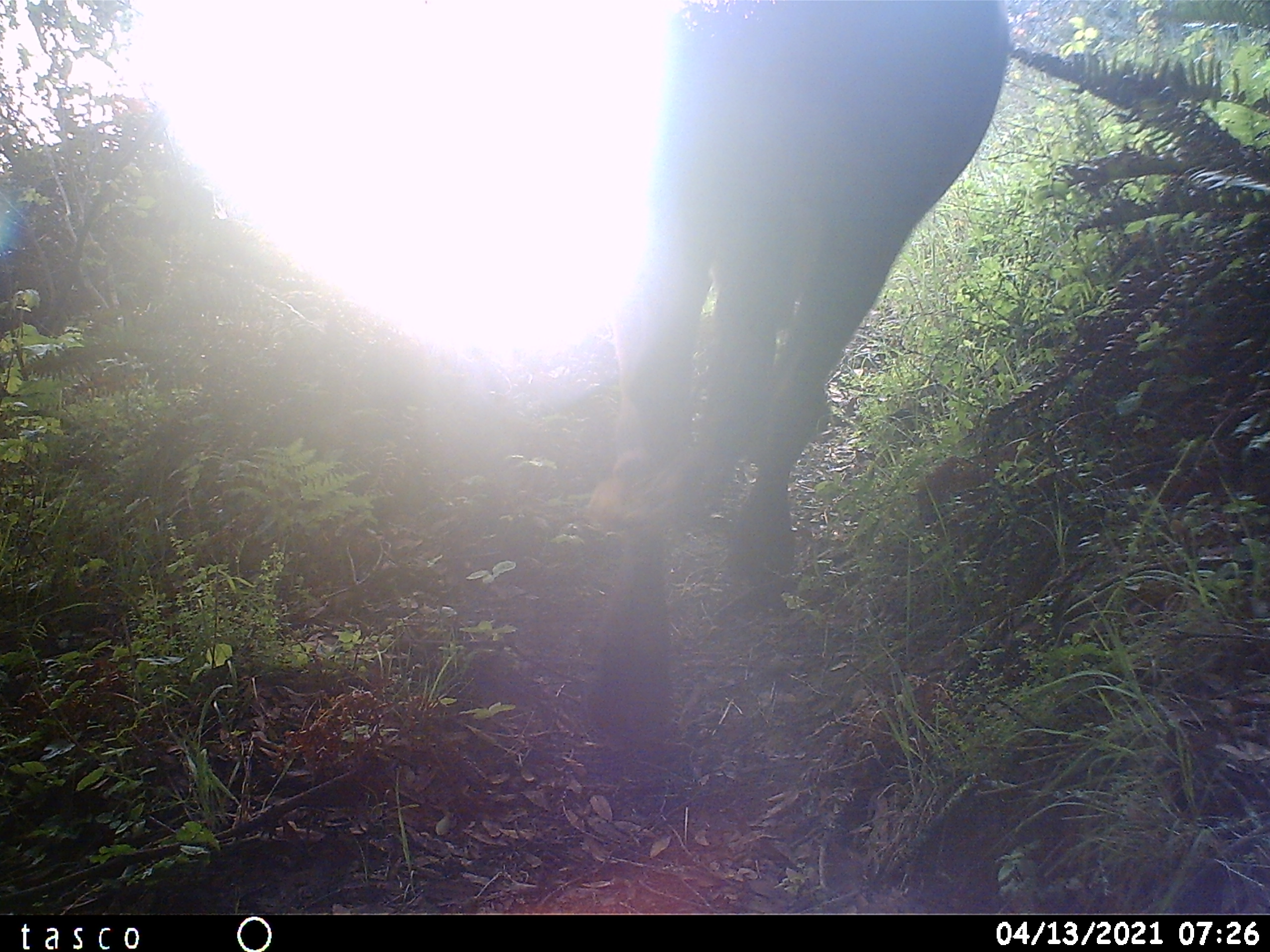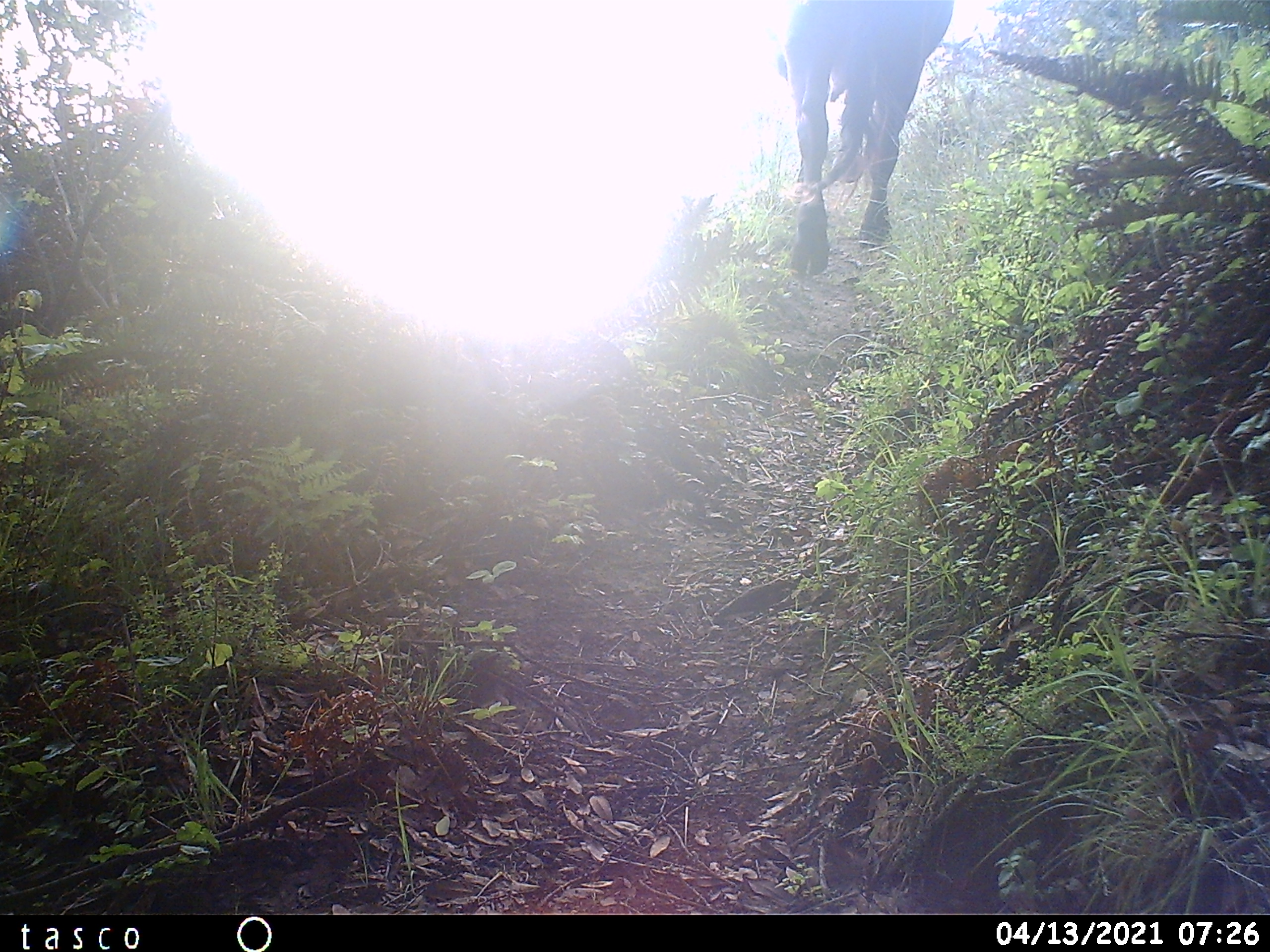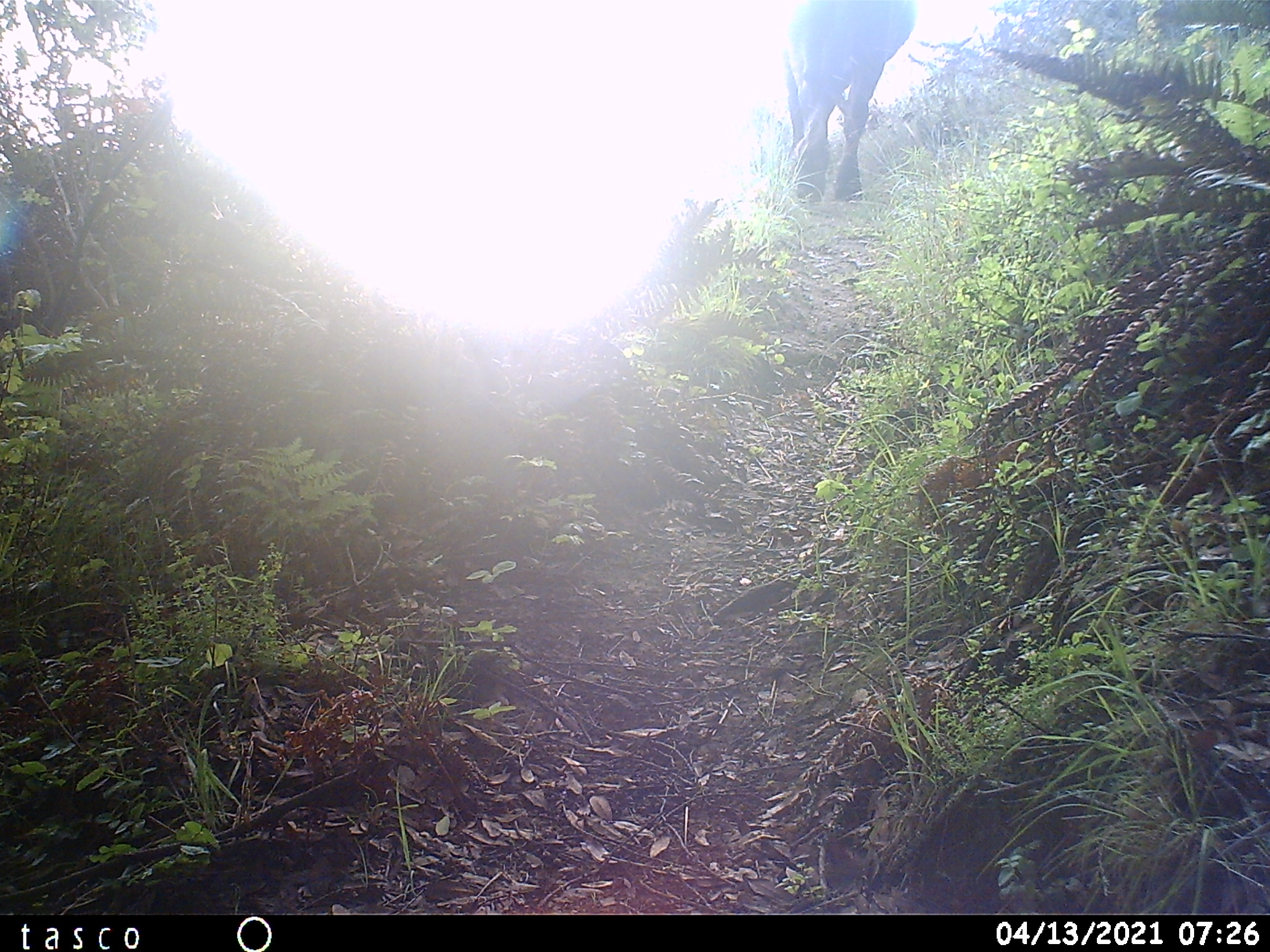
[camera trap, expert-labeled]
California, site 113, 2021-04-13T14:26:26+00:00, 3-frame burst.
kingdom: Animalia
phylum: Chordata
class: Mammalia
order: Artiodactyla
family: Cervidae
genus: Odocoileus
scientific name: Odocoileus hemionus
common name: mule deer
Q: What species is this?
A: Mule deer (Odocoileus hemionus).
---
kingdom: Animalia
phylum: Chordata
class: Mammalia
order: Artiodactyla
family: Bovidae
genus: Bos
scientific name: Bos taurus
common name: domestic cattle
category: cattle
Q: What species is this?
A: Cattle (domestic cattle) (Bos taurus).